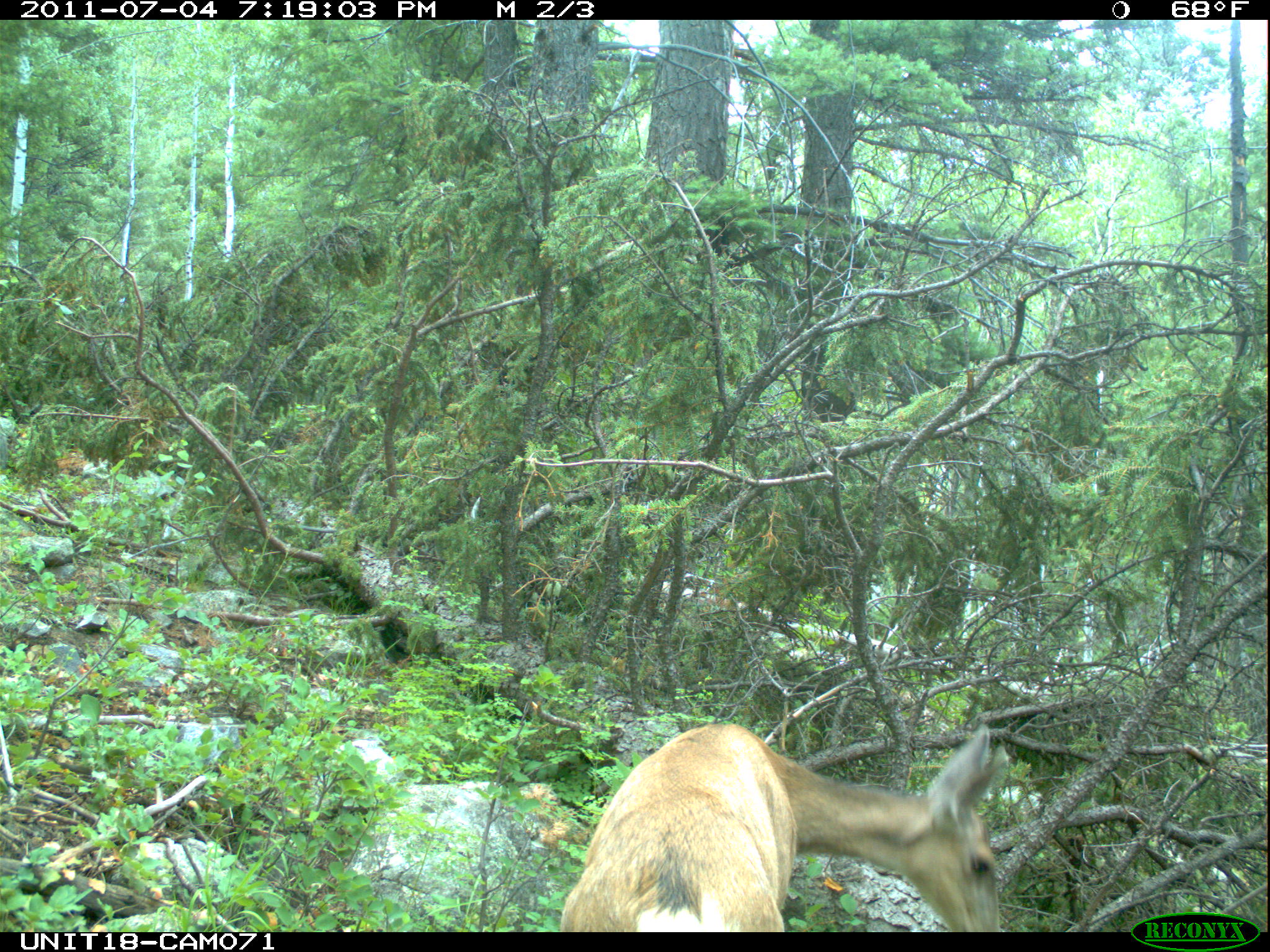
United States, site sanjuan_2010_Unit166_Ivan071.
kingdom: Animalia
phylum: Chordata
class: Mammalia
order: Artiodactyla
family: Cervidae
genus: Odocoileus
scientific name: Odocoileus hemionus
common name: mule deer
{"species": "Odocoileus hemionus (mule deer)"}